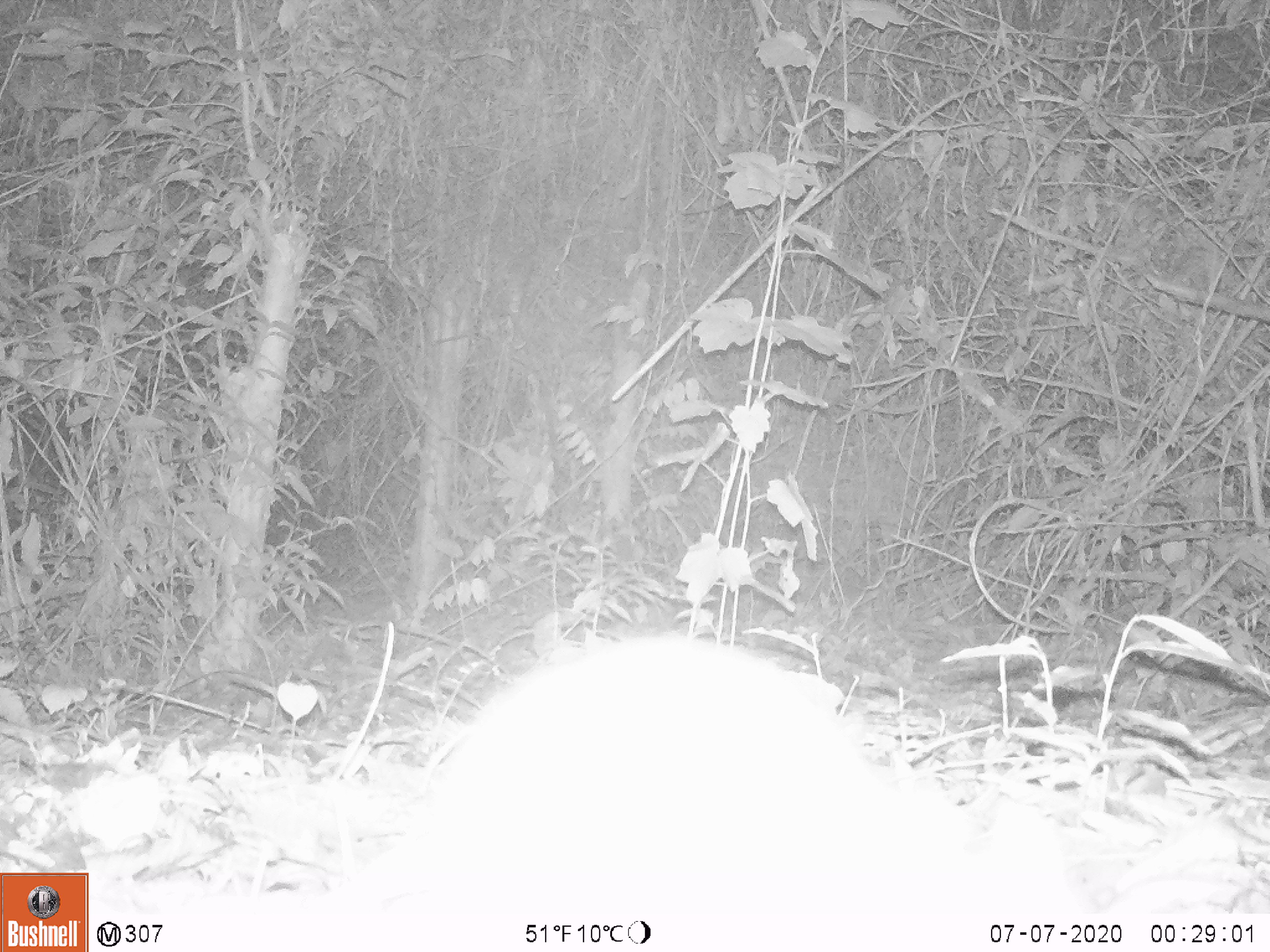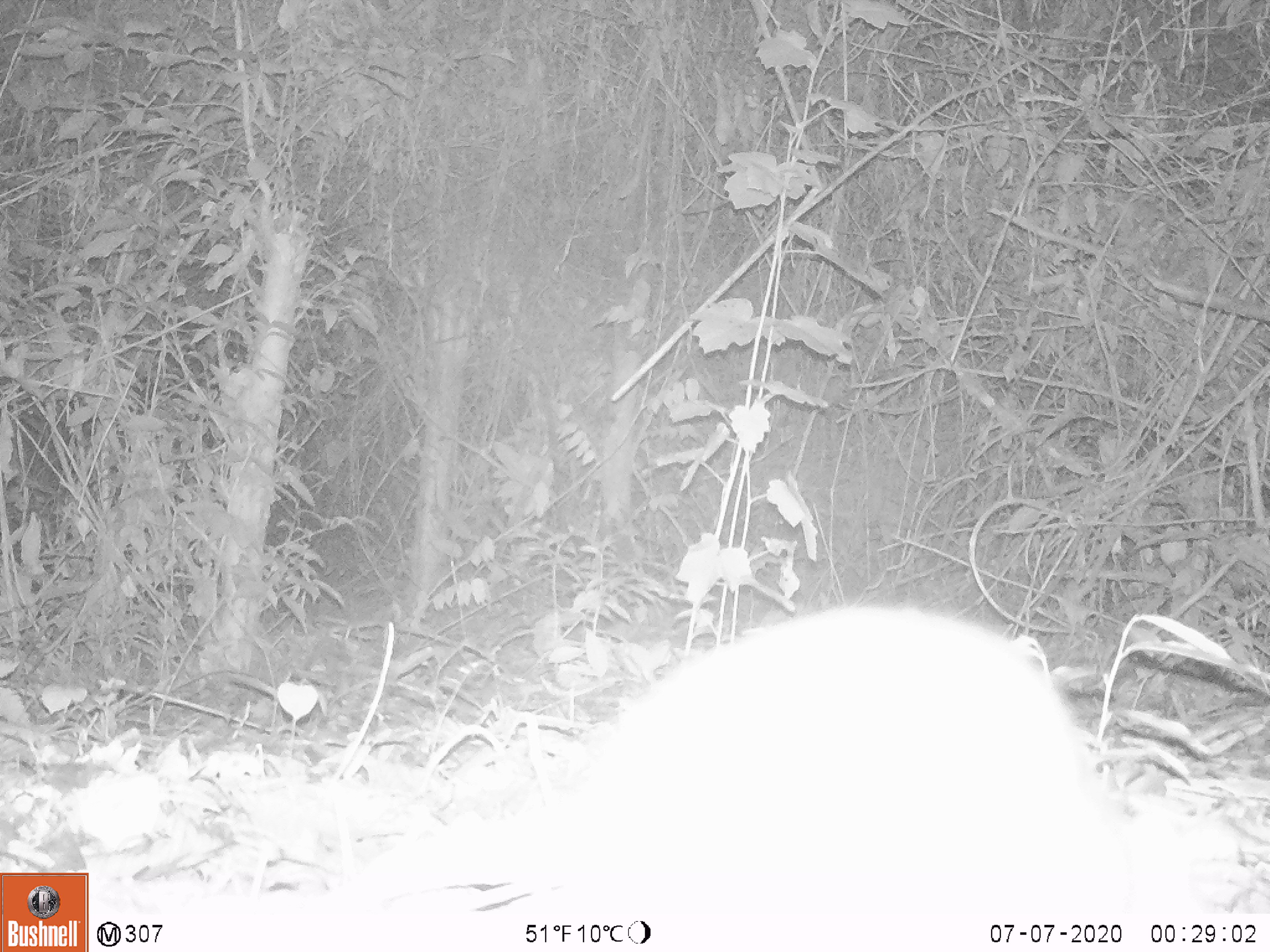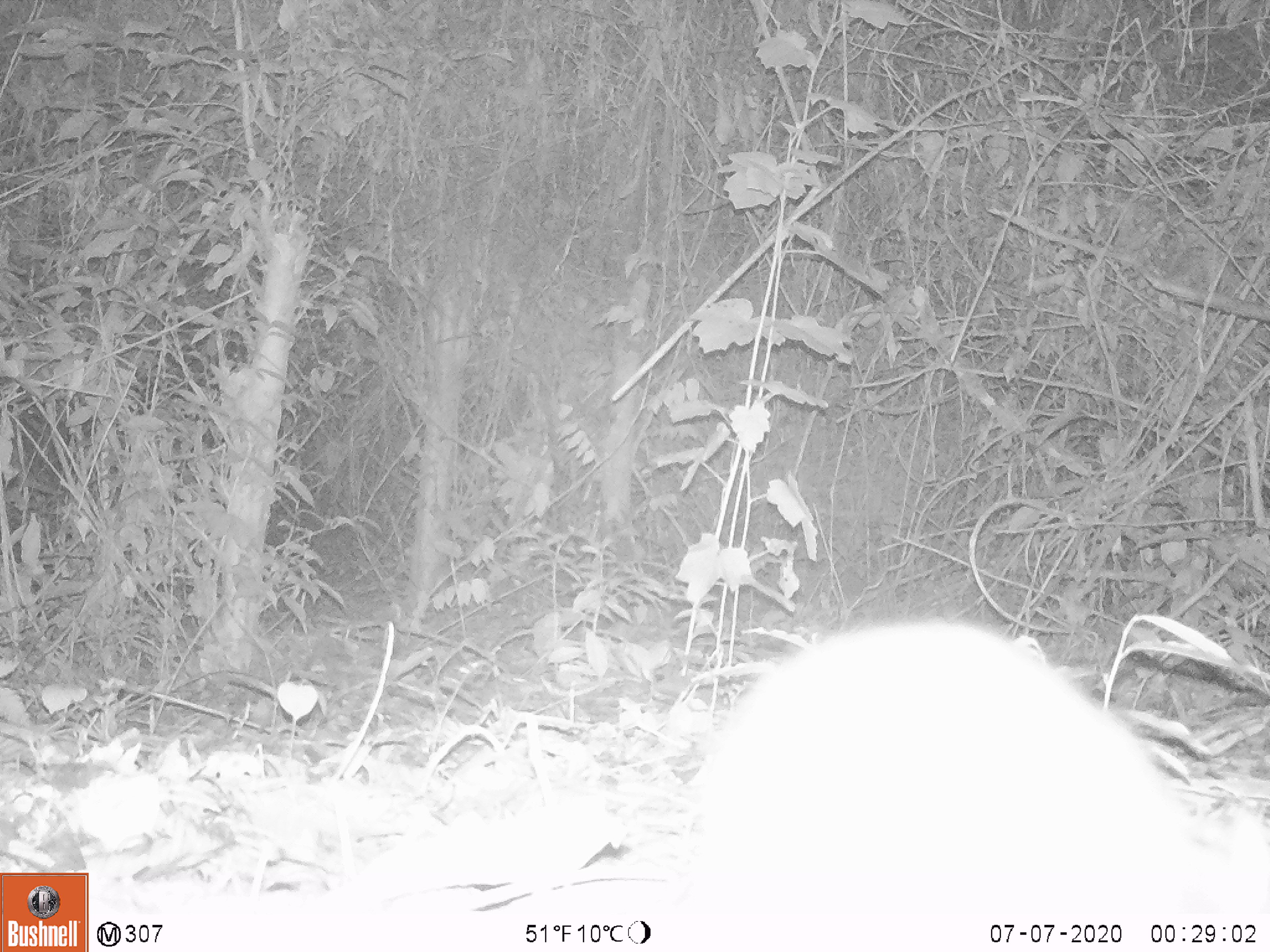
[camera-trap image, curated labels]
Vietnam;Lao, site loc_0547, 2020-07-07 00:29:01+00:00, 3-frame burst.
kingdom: Animalia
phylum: Chordata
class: Mammalia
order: Artiodactyla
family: Tragulidae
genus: Moschiola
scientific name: Moschiola meminna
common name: chevrotain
Chevrotain (Moschiola meminna). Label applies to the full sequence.